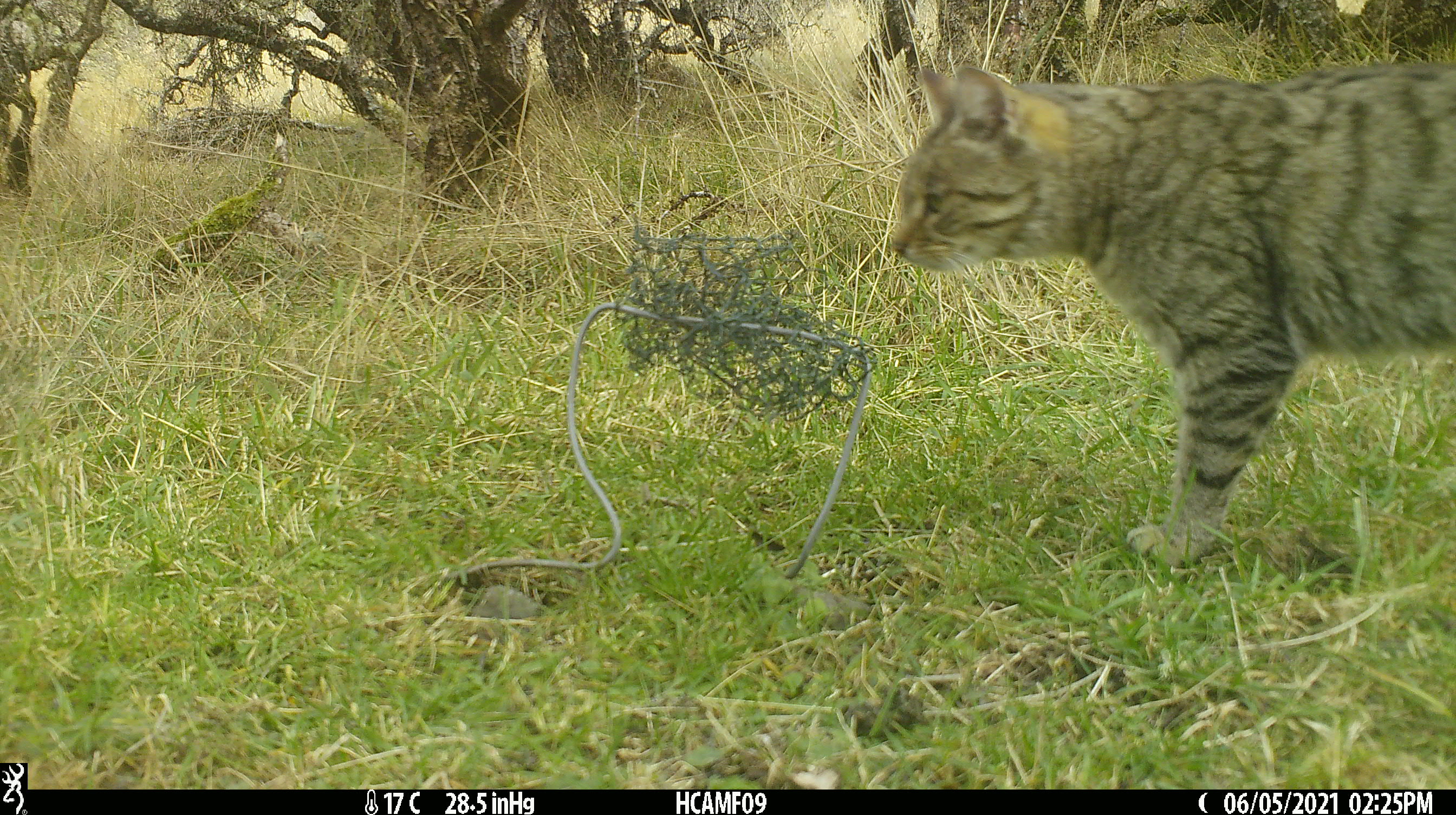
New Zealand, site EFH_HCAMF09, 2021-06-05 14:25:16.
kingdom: Animalia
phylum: Chordata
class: Mammalia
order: Carnivora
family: Felidae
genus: Felis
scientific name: Felis catus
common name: domestic cat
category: cat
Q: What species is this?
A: Cat (domestic cat) (Felis catus).